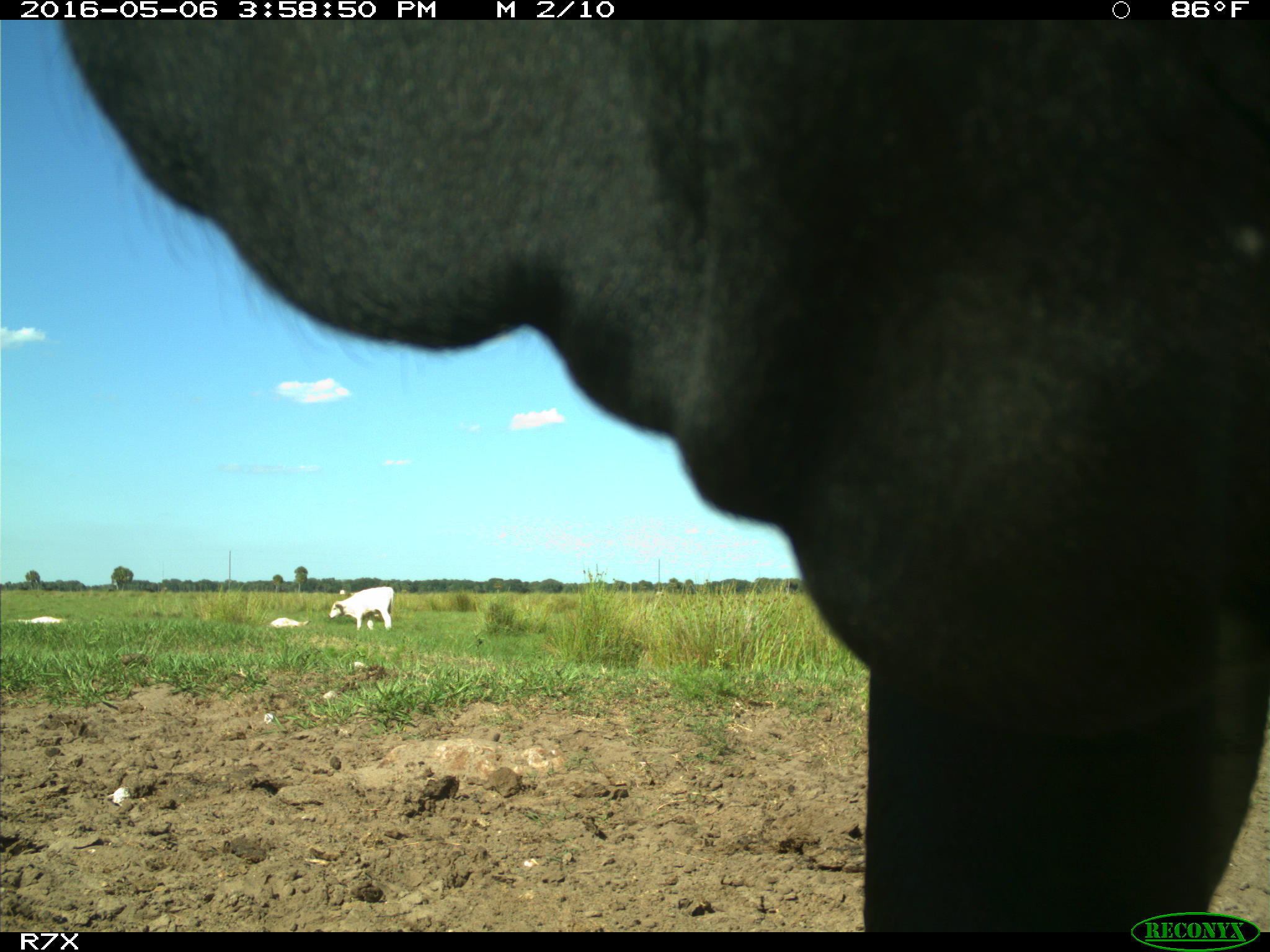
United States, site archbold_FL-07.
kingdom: Animalia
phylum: Chordata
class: Mammalia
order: Artiodactyla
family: Bovidae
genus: Bos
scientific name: Bos taurus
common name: domestic cow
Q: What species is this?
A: Bos taurus (domestic cow).